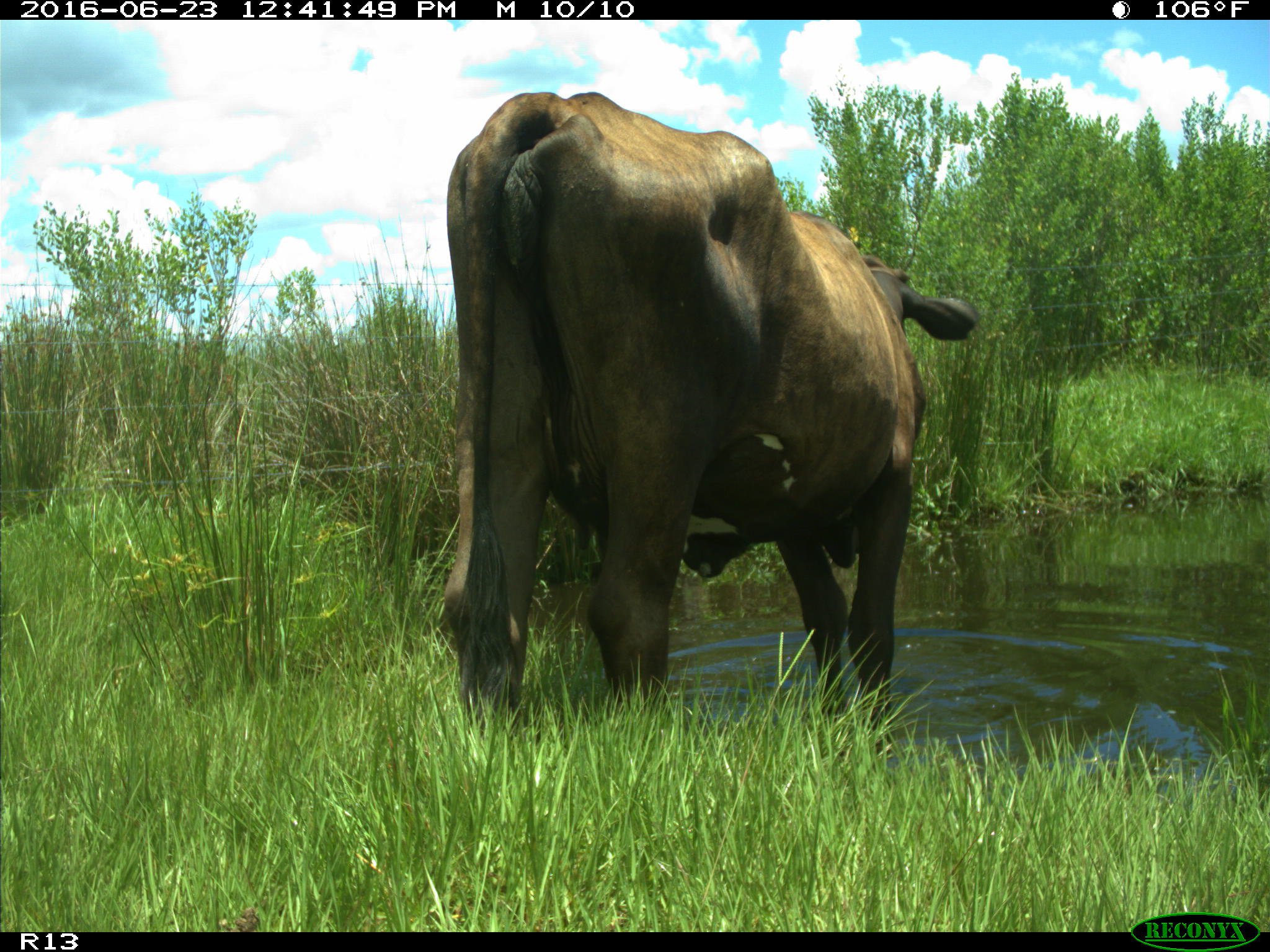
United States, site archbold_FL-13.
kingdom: Animalia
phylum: Chordata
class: Mammalia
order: Artiodactyla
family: Bovidae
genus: Bos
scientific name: Bos taurus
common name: domestic cow